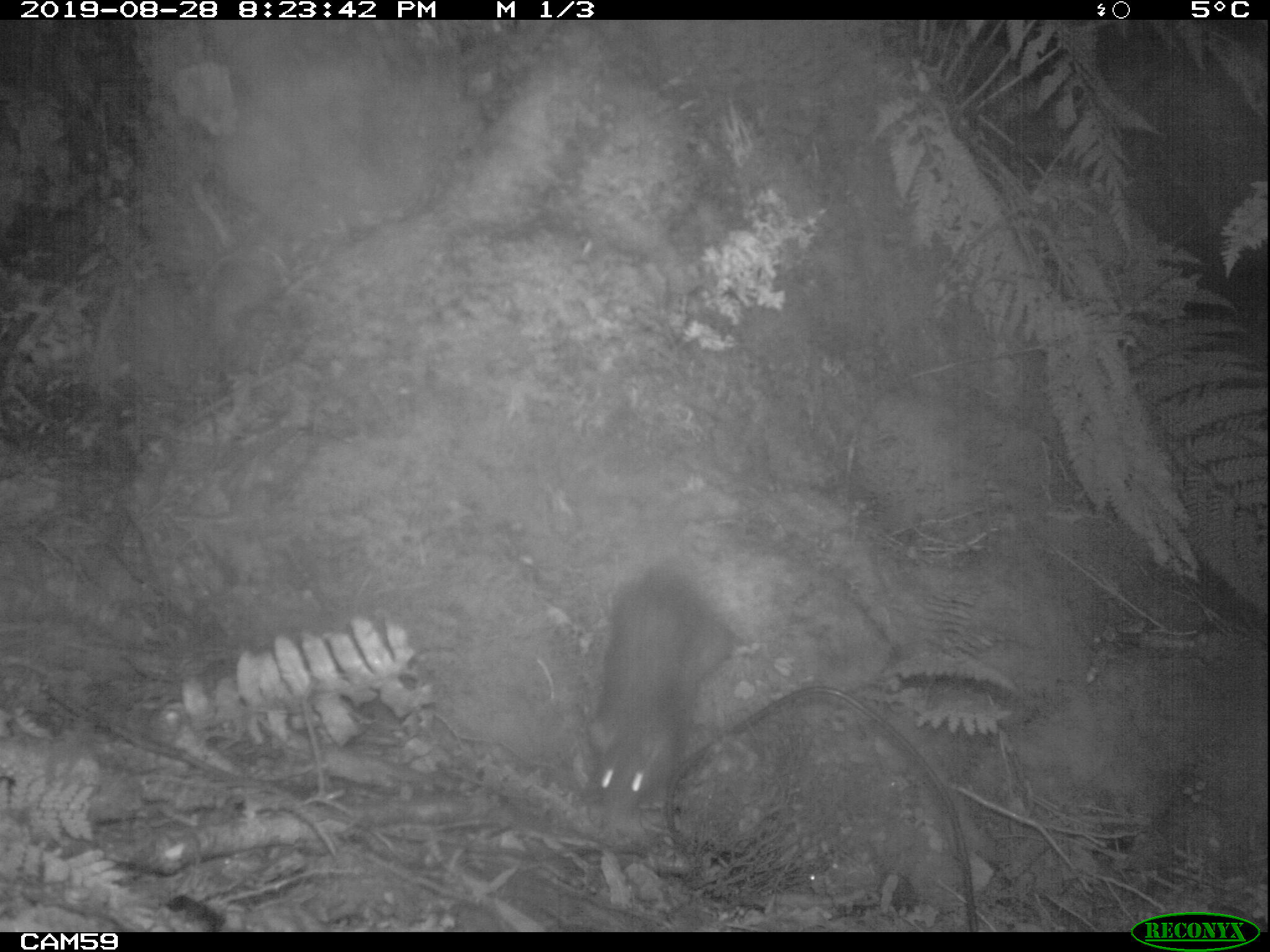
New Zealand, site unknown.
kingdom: Animalia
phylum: Chordata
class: Mammalia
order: Rodentia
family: Muridae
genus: Rattus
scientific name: Rattus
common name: rat